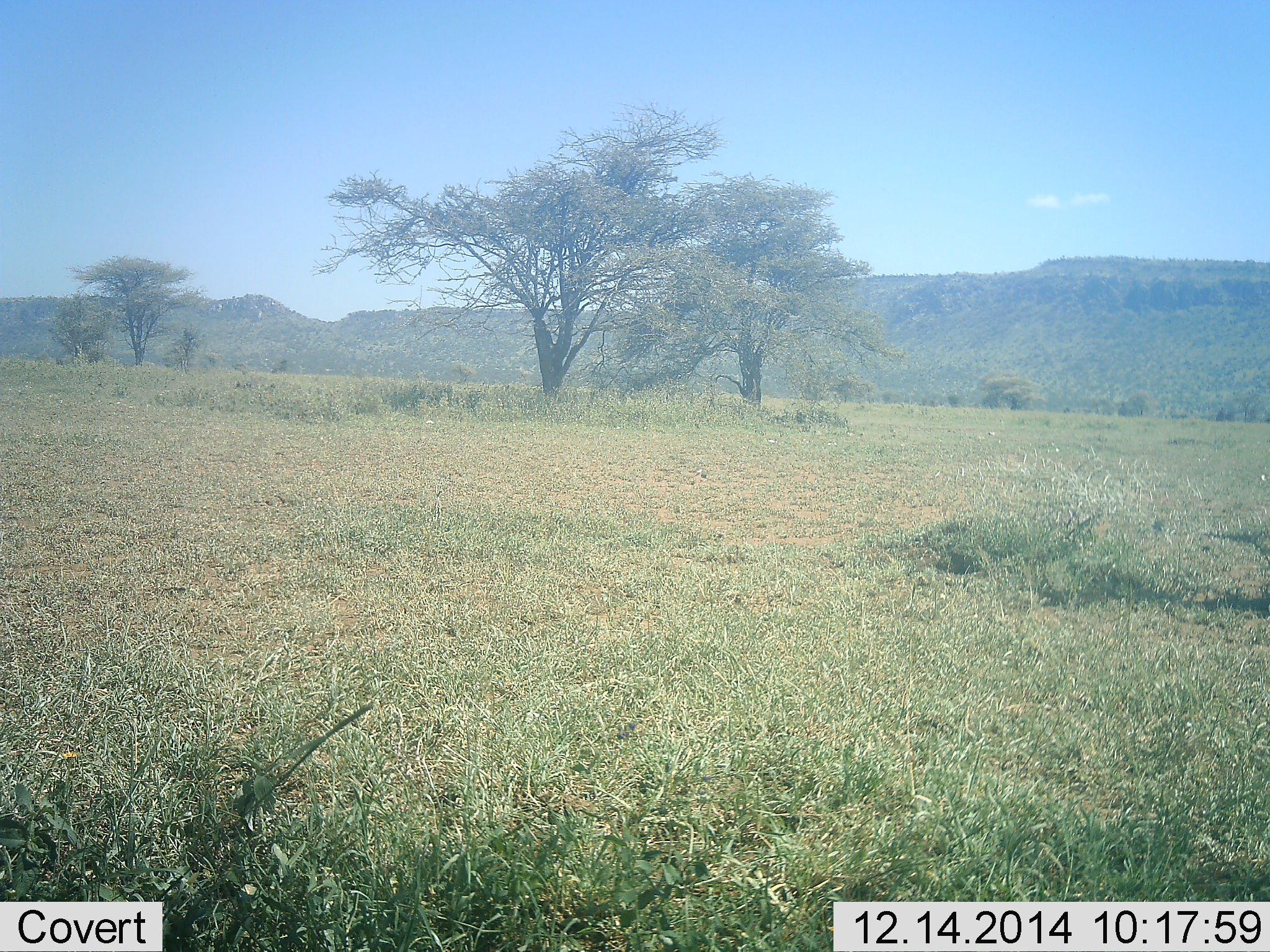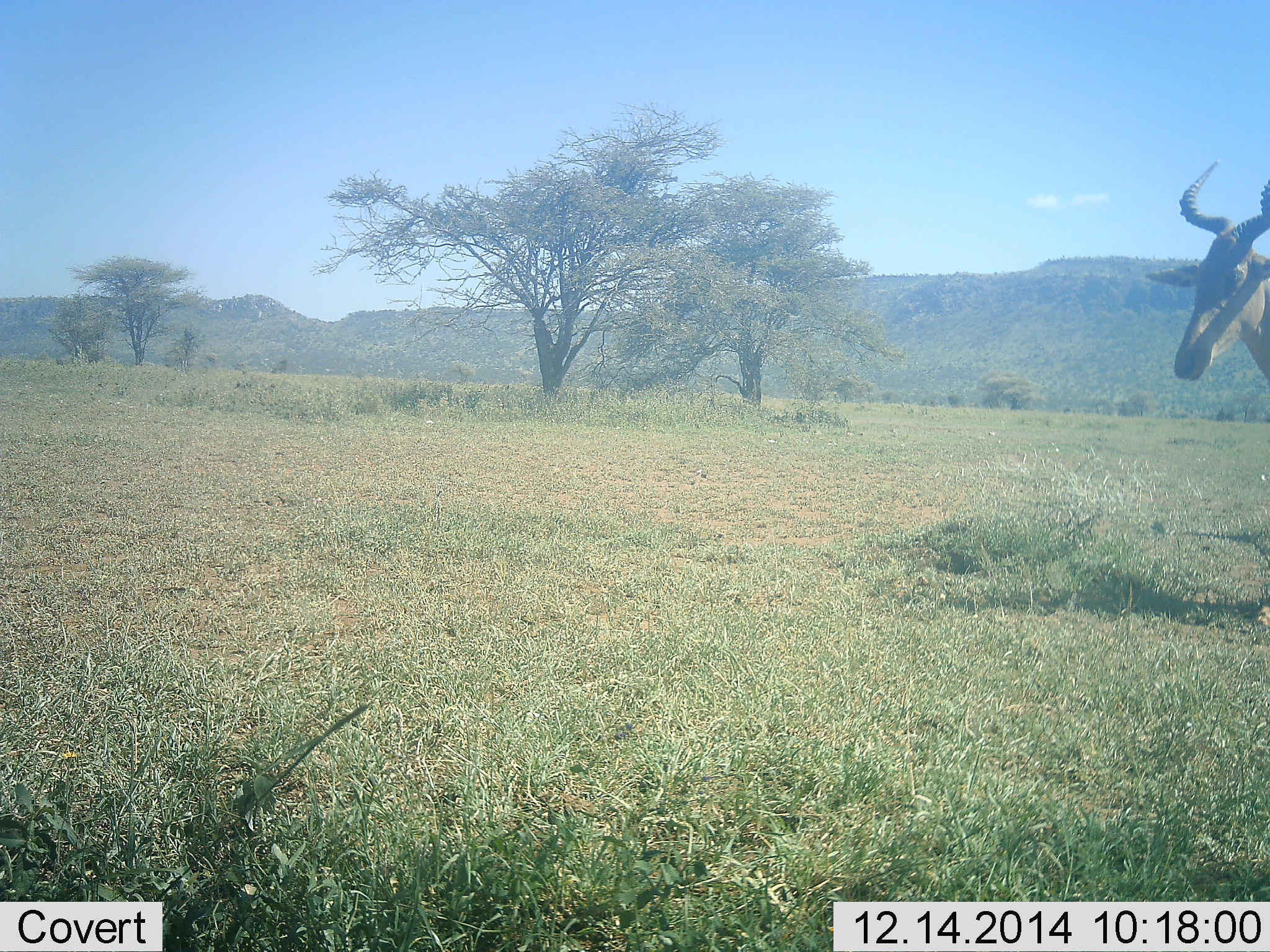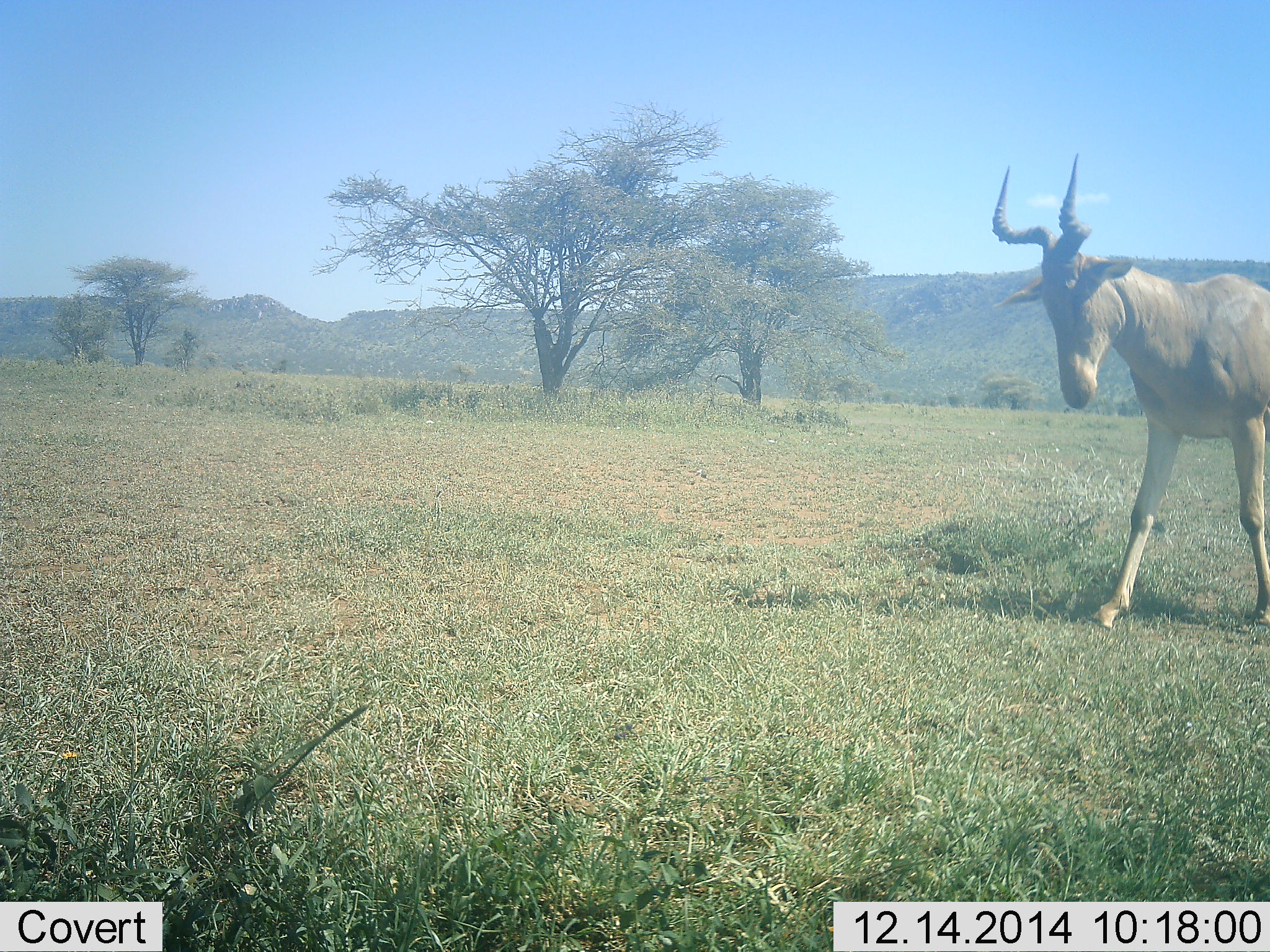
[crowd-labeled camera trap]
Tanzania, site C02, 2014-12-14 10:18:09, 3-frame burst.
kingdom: Animalia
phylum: Chordata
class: Mammalia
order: Artiodactyla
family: Bovidae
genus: Alcelaphus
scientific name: Alcelaphus buselaphus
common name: hartebeest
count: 1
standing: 30%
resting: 0%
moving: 70%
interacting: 0%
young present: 0%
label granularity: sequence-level